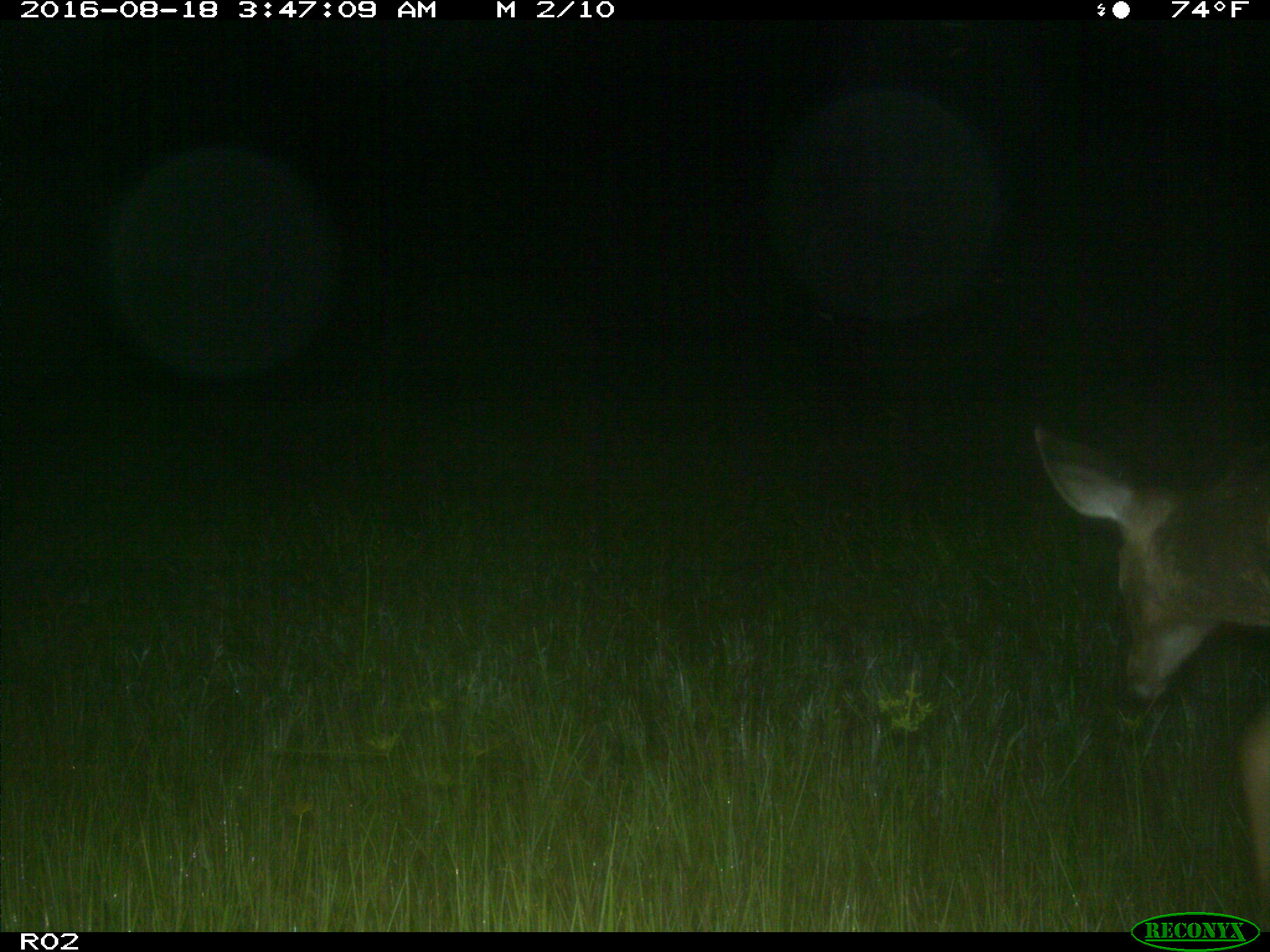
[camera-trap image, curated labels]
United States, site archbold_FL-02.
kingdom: Animalia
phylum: Chordata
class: Mammalia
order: Artiodactyla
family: Cervidae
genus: Odocoileus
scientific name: Odocoileus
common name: deer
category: unidentified deer